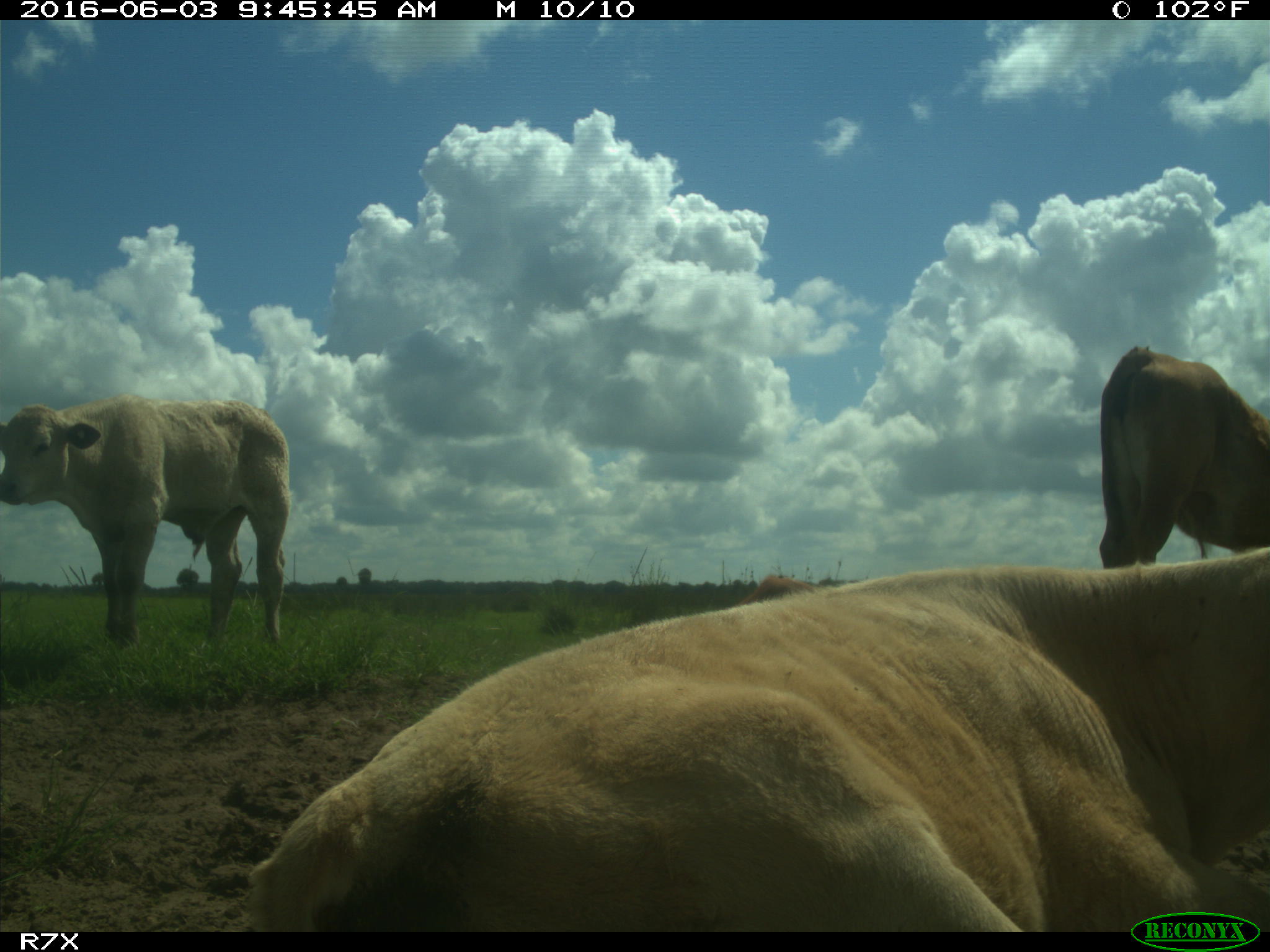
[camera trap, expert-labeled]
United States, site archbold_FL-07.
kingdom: Animalia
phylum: Chordata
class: Mammalia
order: Artiodactyla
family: Bovidae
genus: Bos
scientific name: Bos taurus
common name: domestic cow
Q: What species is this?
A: Bos taurus (domestic cow).